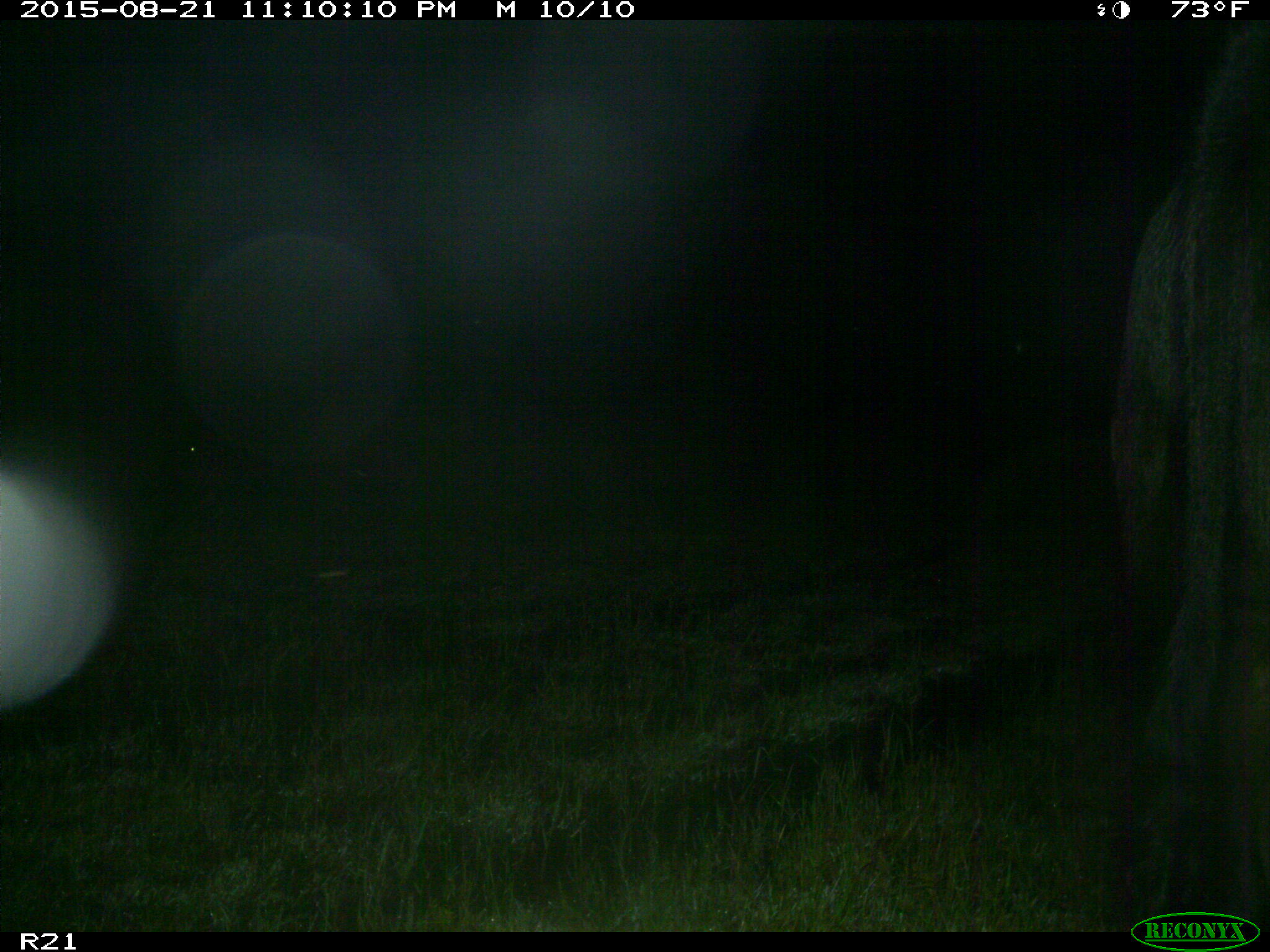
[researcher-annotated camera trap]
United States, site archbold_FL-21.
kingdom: Animalia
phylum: Chordata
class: Mammalia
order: Artiodactyla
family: Bovidae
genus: Bos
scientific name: Bos taurus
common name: domestic cow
Bos taurus (domestic cow).